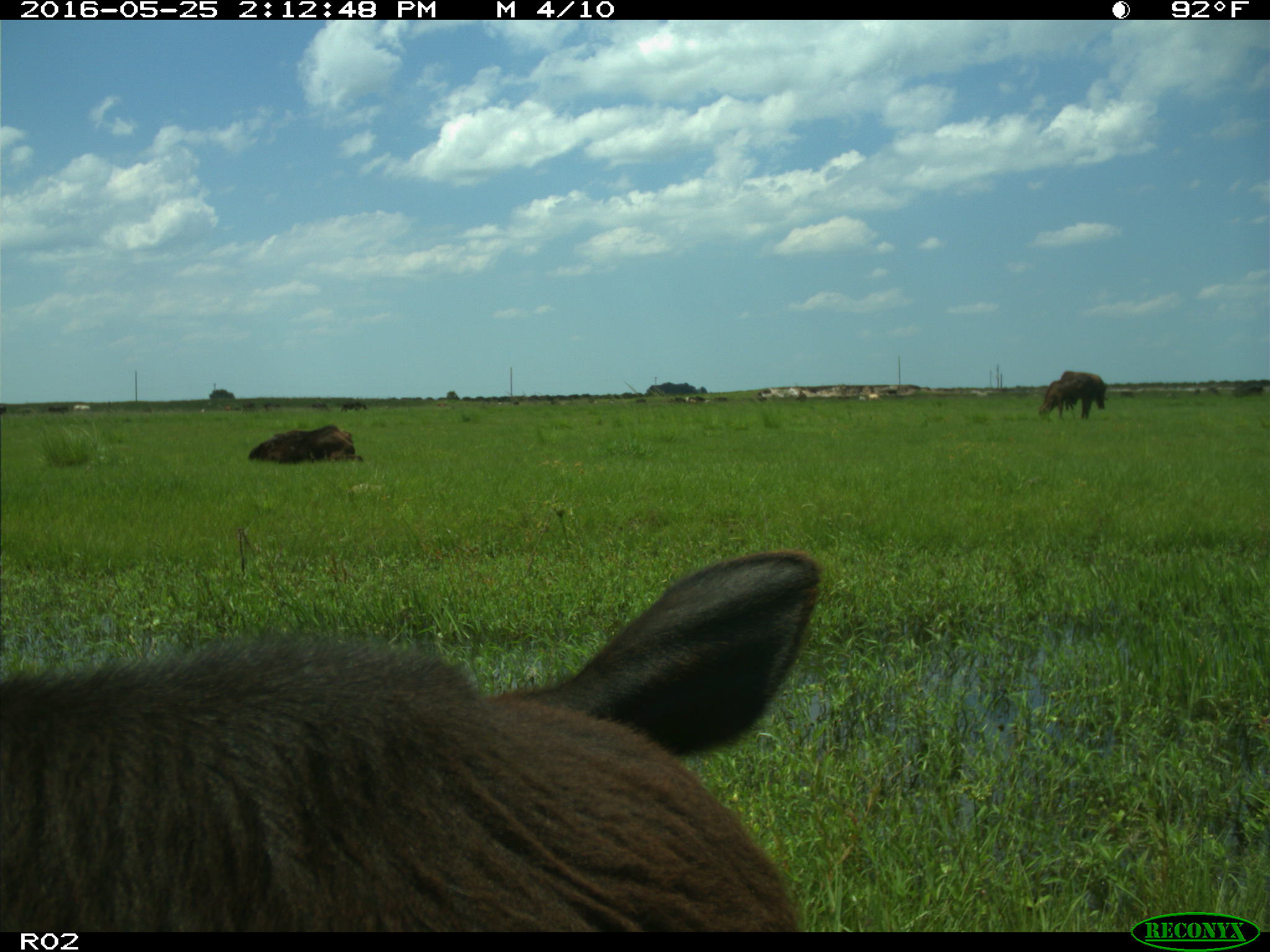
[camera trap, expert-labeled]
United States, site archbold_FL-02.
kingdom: Animalia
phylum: Chordata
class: Mammalia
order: Artiodactyla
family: Bovidae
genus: Bos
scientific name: Bos taurus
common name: domestic cow